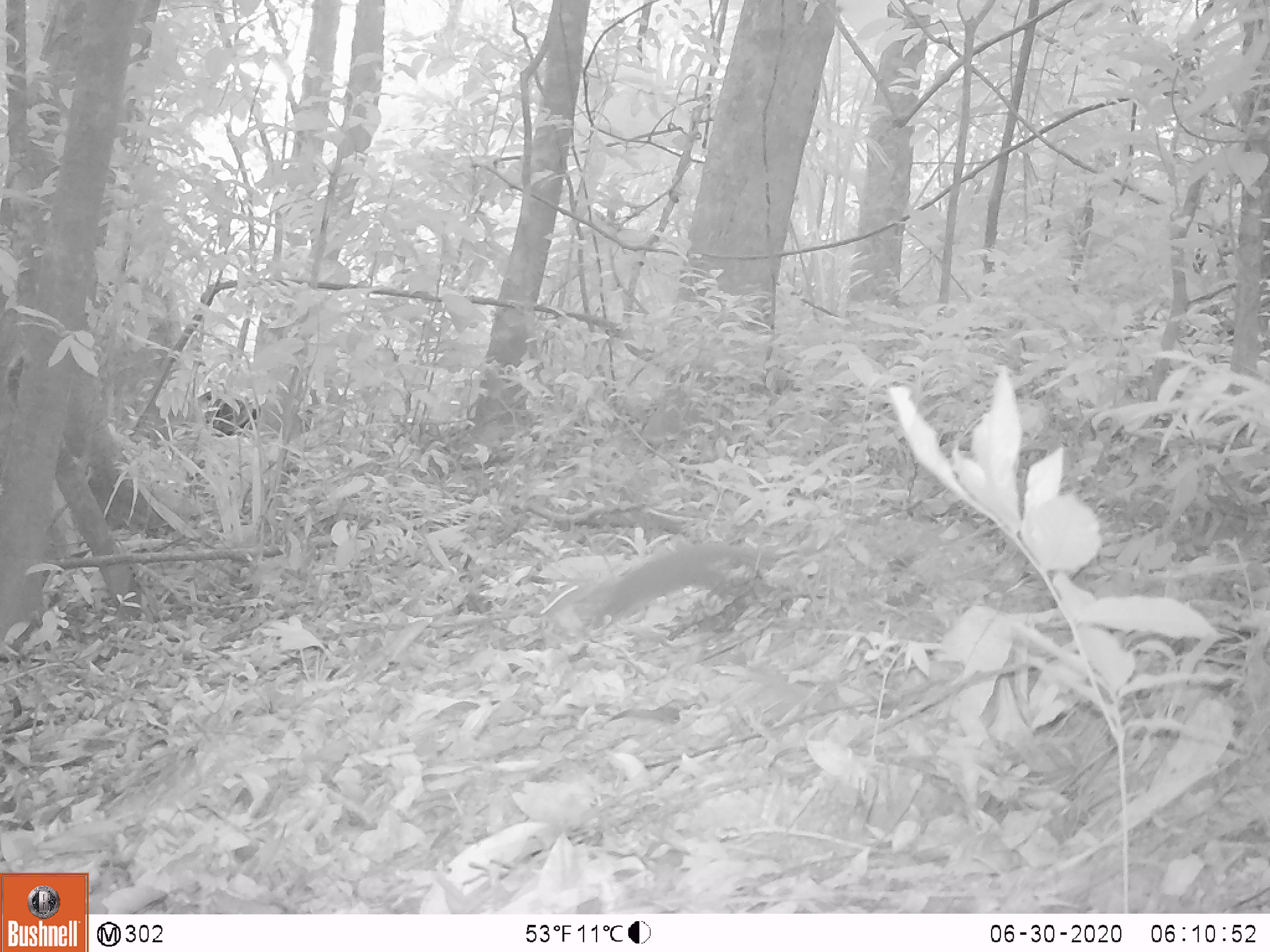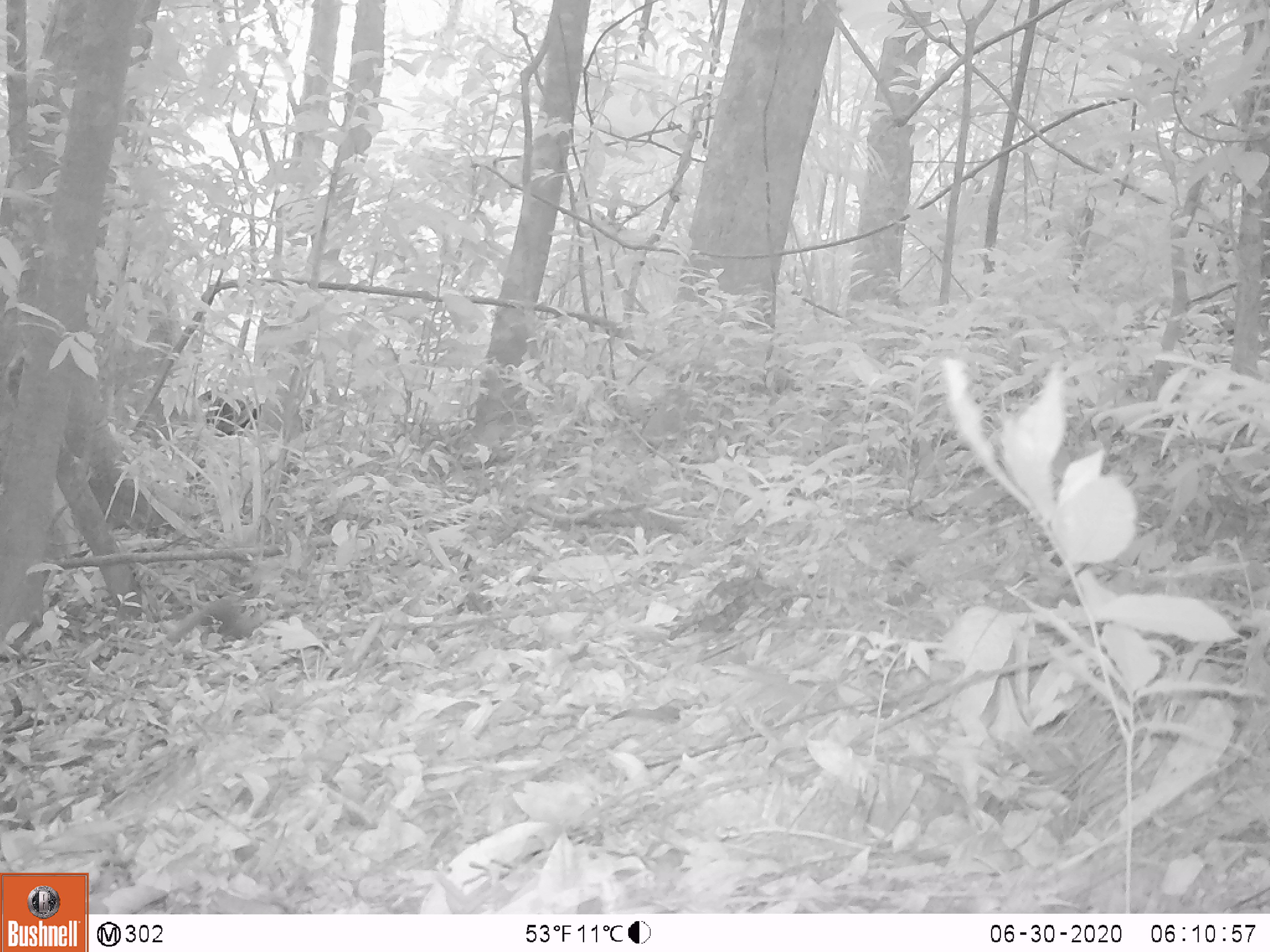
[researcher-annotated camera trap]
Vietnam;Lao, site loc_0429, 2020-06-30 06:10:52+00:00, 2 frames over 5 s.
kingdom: Animalia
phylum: Chordata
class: Mammalia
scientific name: Mammalia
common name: mammal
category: unidentified small mammal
Unidentified small mammal (mammal) (Mammalia). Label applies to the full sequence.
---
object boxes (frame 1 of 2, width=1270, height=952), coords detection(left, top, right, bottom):
unidentified small mammal: detection(589, 539, 755, 630)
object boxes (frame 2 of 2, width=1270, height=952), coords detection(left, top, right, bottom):
unidentified small mammal: detection(168, 597, 267, 646)